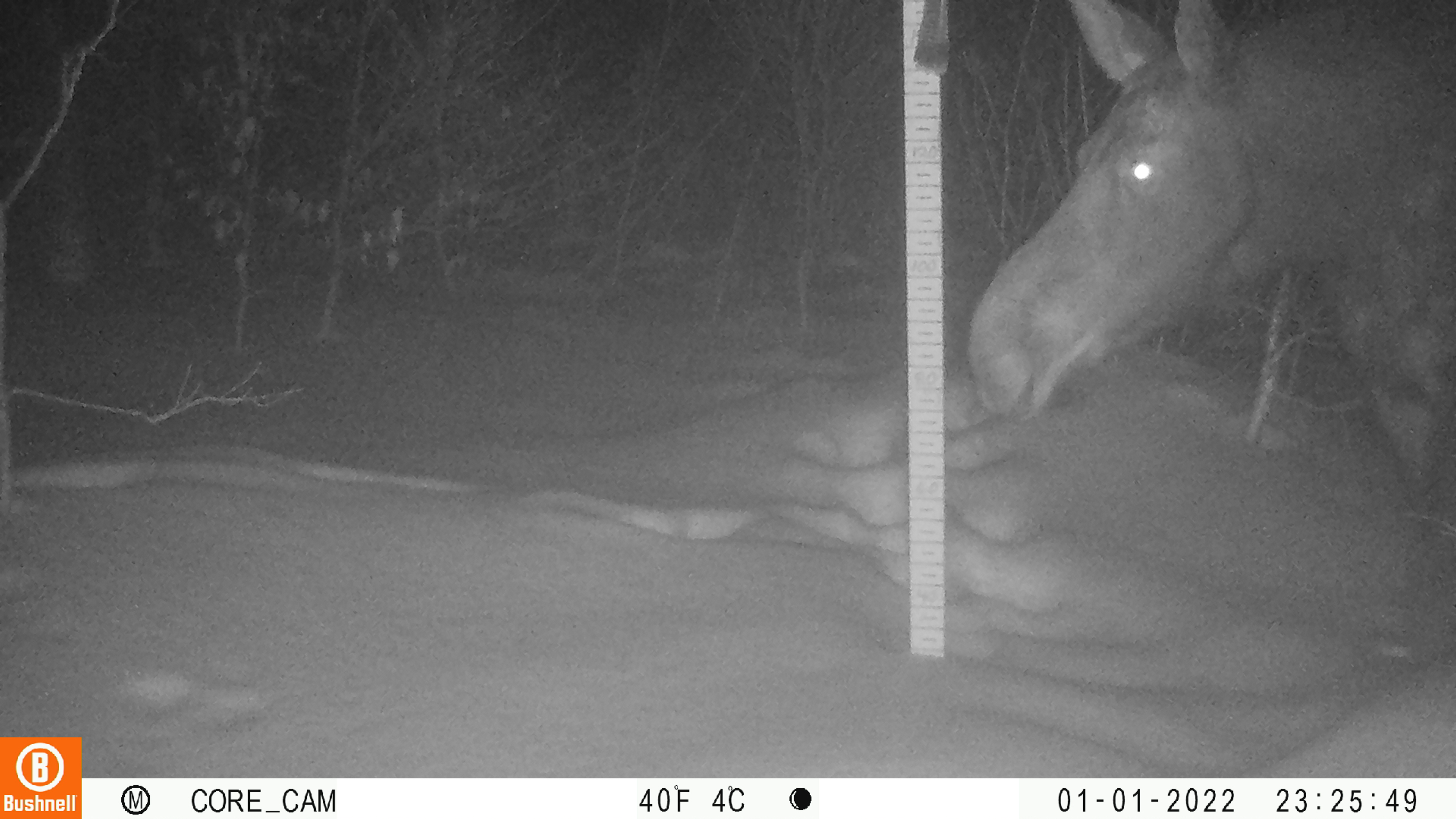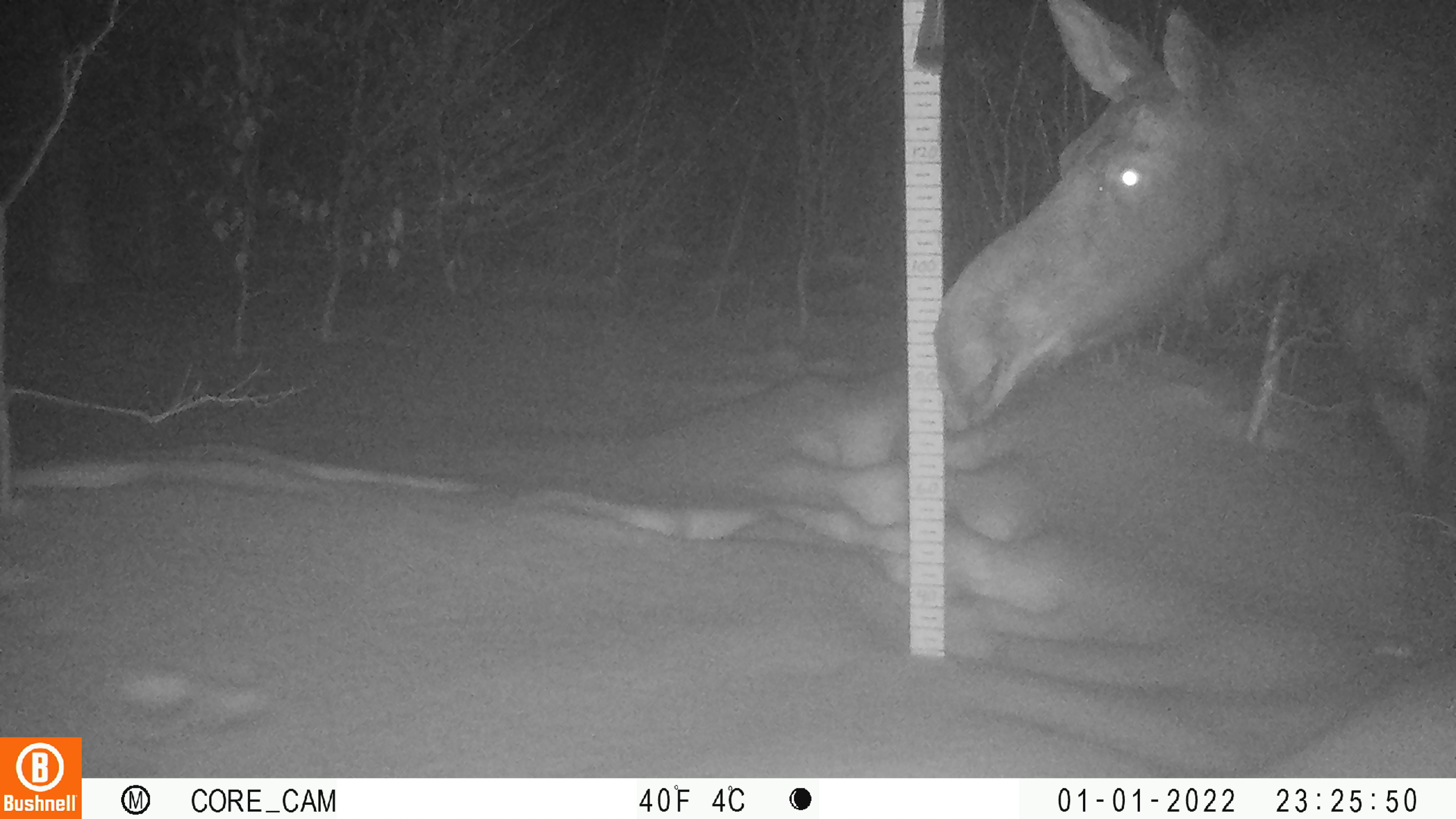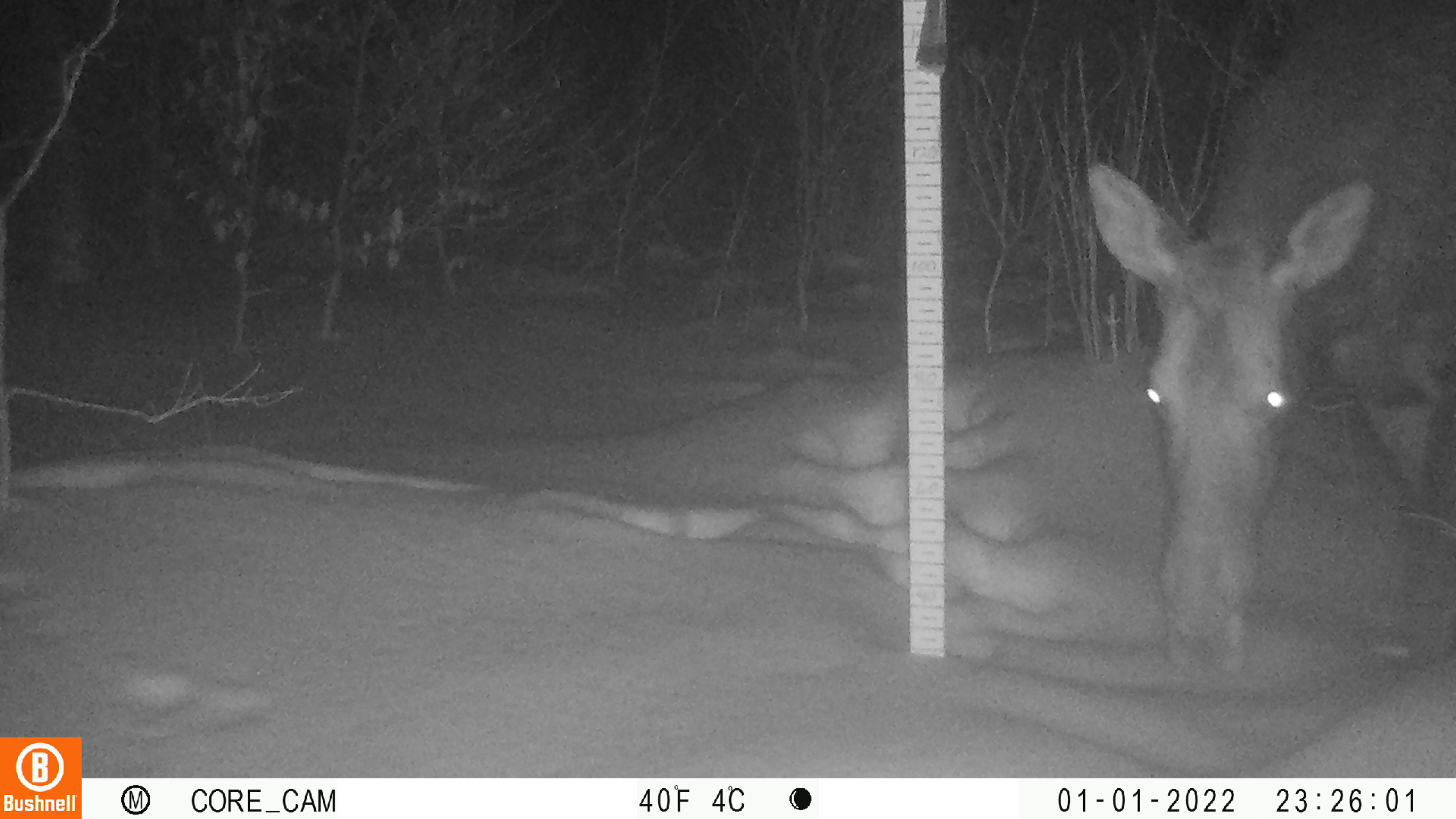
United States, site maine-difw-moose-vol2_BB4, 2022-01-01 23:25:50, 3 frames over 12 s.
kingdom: Animalia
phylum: Chordata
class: Mammalia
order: Artiodactyla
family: Cervidae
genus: Alces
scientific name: Alces alces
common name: moose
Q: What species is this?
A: Moose (Alces alces).